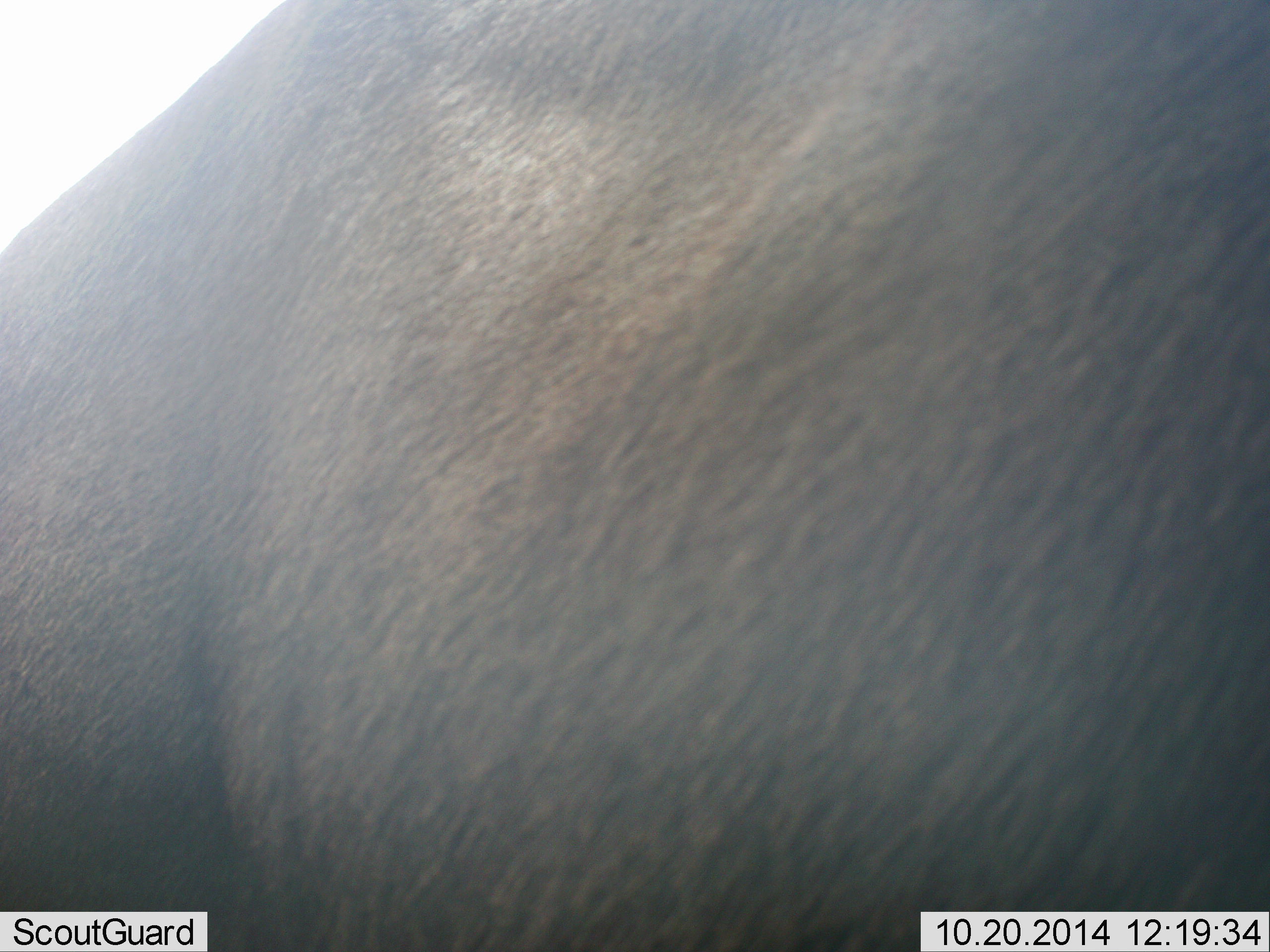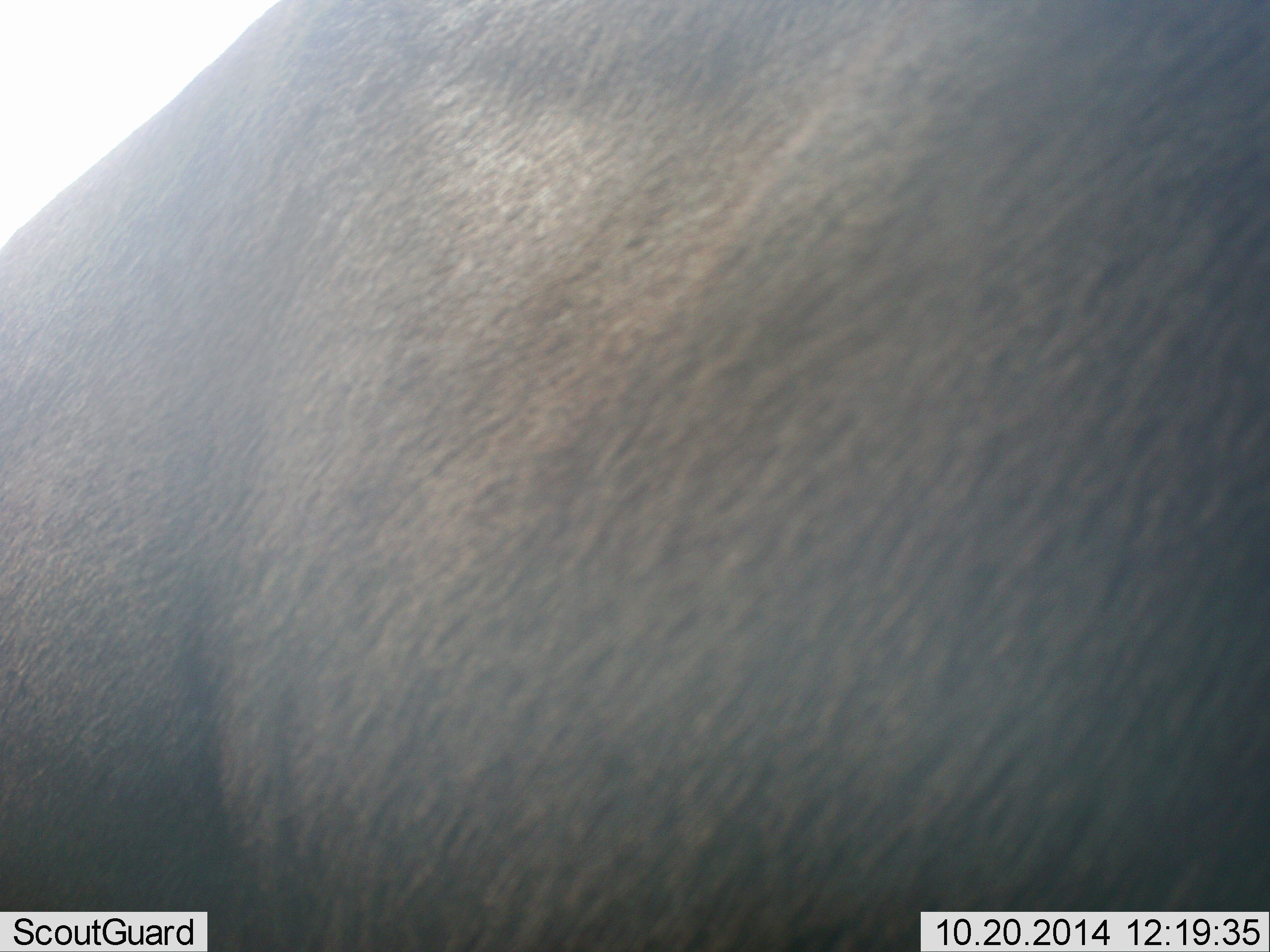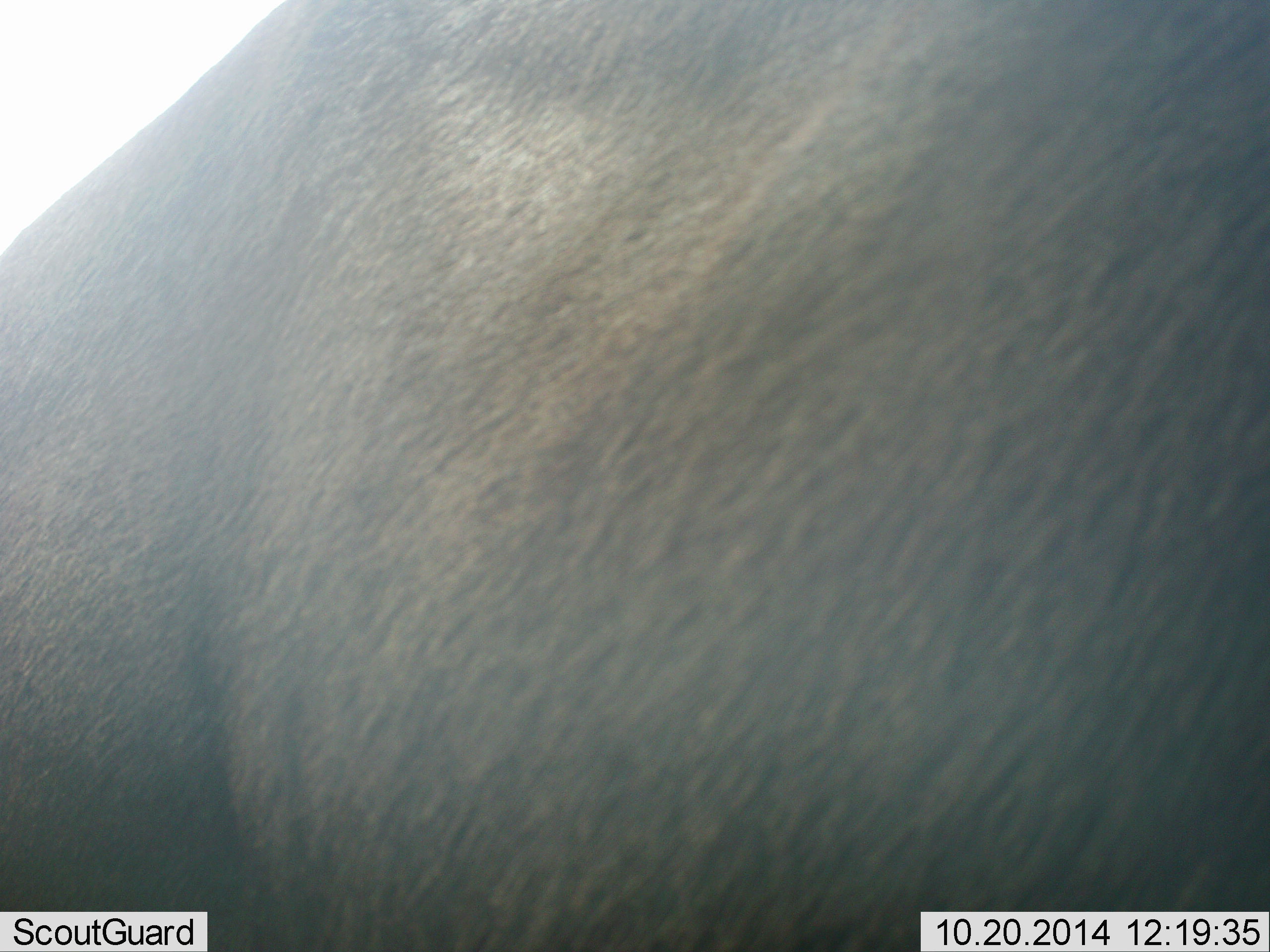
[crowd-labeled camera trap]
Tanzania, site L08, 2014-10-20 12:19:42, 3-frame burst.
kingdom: Animalia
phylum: Chordata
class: Mammalia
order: Artiodactyla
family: Bovidae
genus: Connochaetes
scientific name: Connochaetes taurinus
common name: blue wildebeest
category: wildebeest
Wildebeest (blue wildebeest) (Connochaetes taurinus), count 1. Behavior (volunteer vote fractions): standing 90%, resting 10%, moving 0%, interacting 0%. Young present (vote fraction): 0%. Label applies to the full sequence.